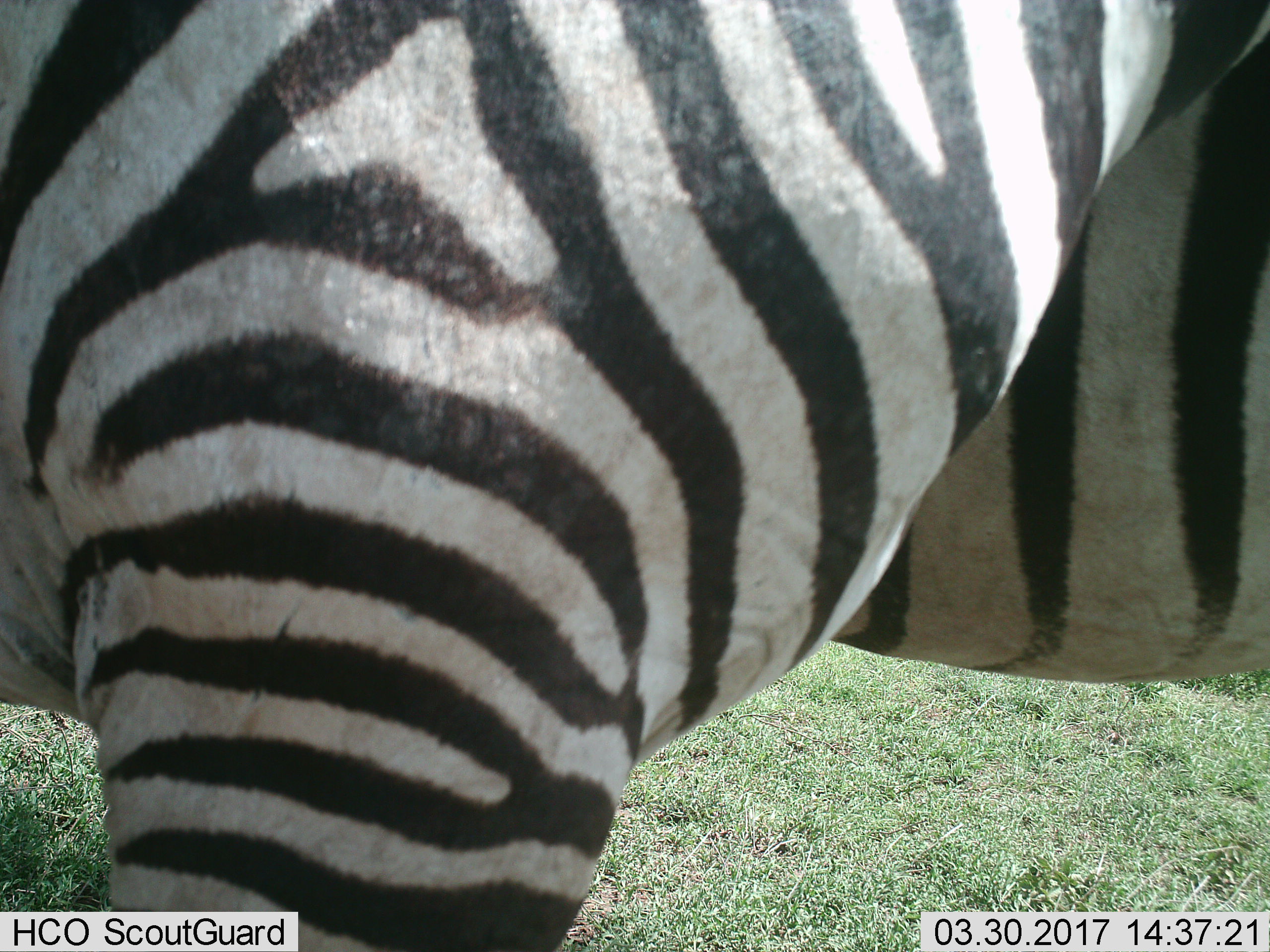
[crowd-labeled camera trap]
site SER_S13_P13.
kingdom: Animalia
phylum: Chordata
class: Mammalia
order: Perissodactyla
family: Equidae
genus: Equus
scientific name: Equus quagga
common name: plains zebra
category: zebraplains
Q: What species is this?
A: Zebraplains (plains zebra) (Equus quagga).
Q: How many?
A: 1.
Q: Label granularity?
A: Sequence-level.